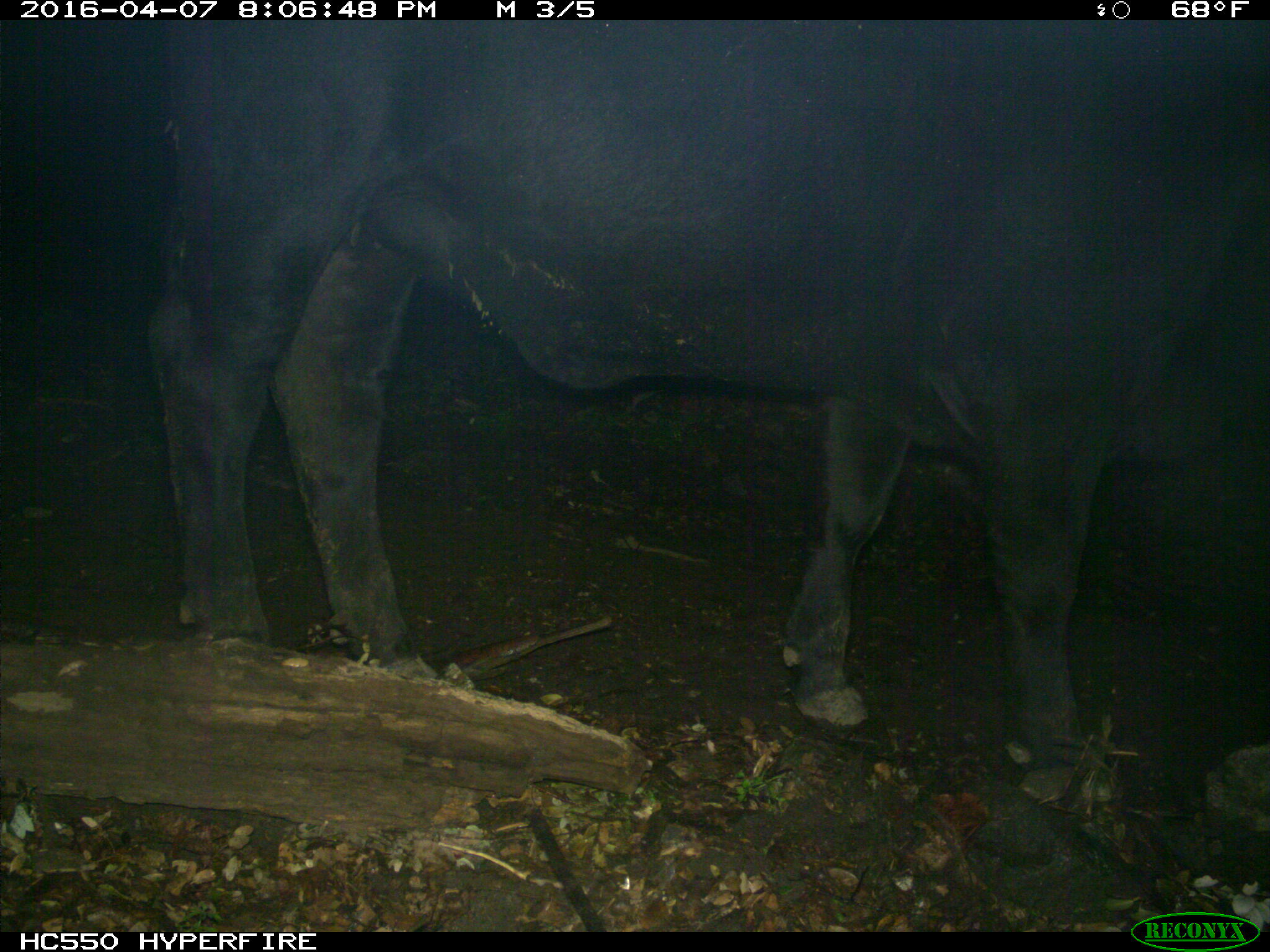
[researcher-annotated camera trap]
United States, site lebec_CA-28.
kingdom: Animalia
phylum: Chordata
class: Mammalia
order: Artiodactyla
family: Bovidae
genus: Bos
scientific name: Bos taurus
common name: domestic cow